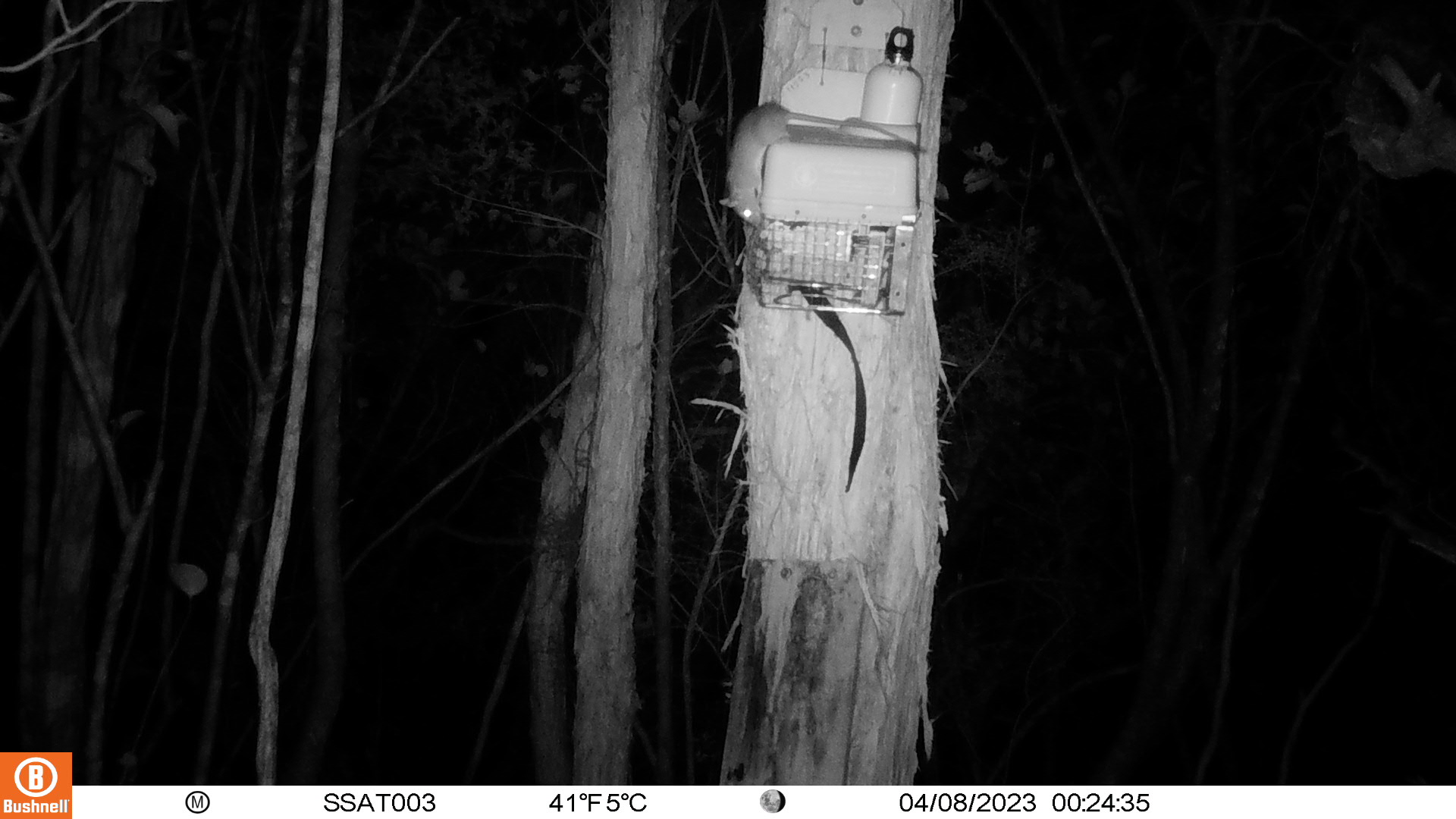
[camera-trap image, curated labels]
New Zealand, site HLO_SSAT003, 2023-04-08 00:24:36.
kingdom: Animalia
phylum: Chordata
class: Mammalia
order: Rodentia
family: Muridae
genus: Rattus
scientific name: Rattus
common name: rat